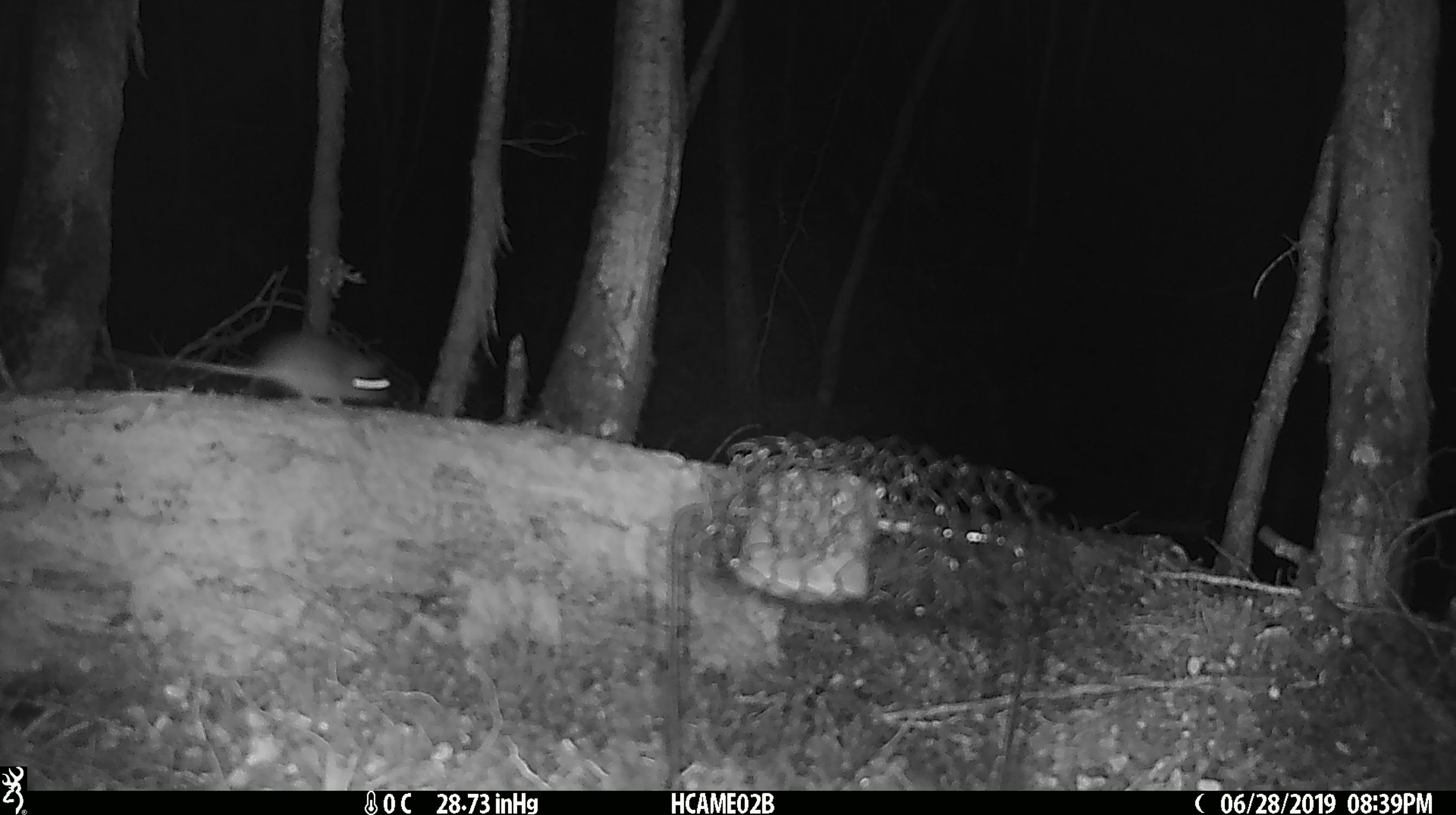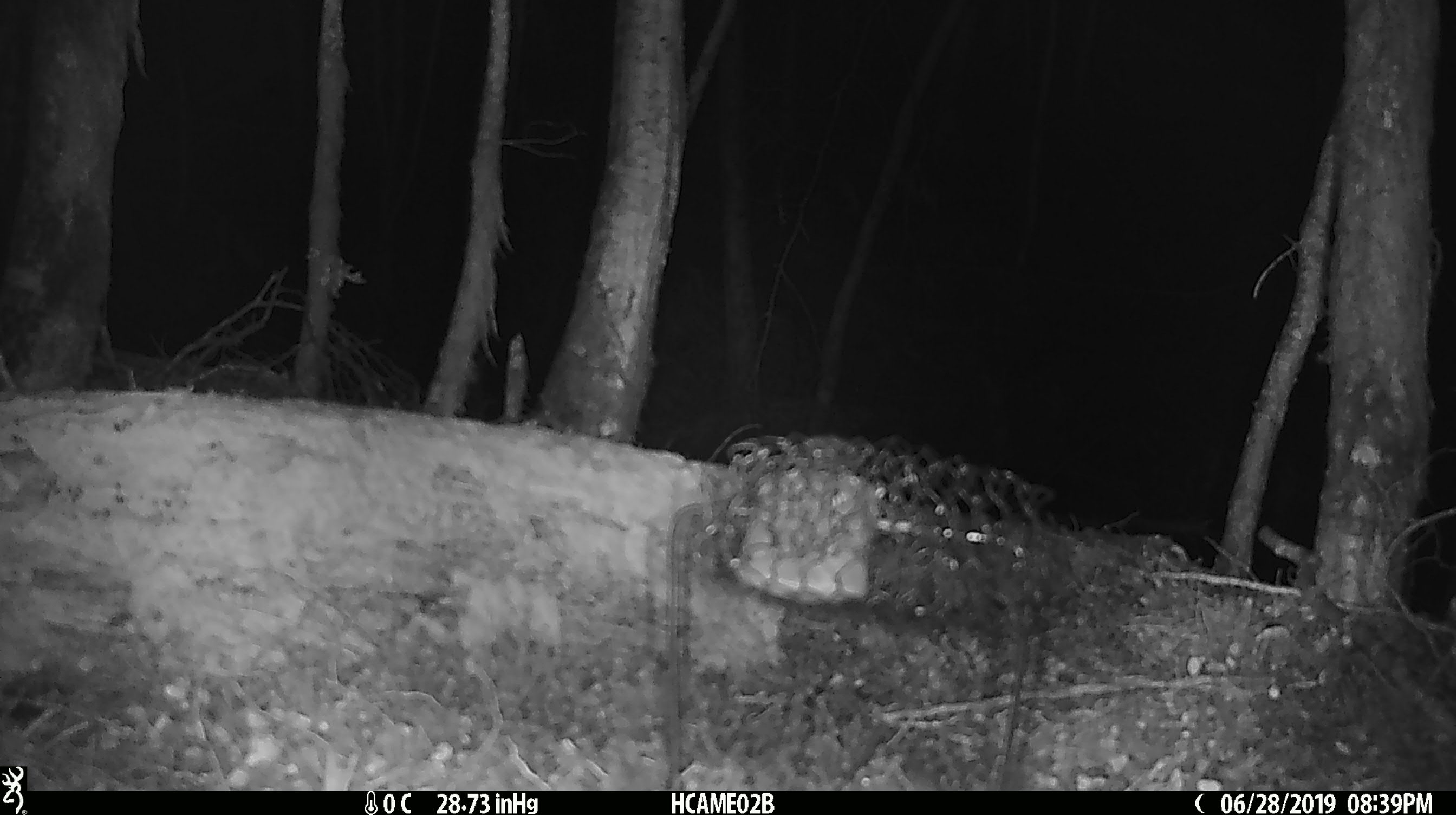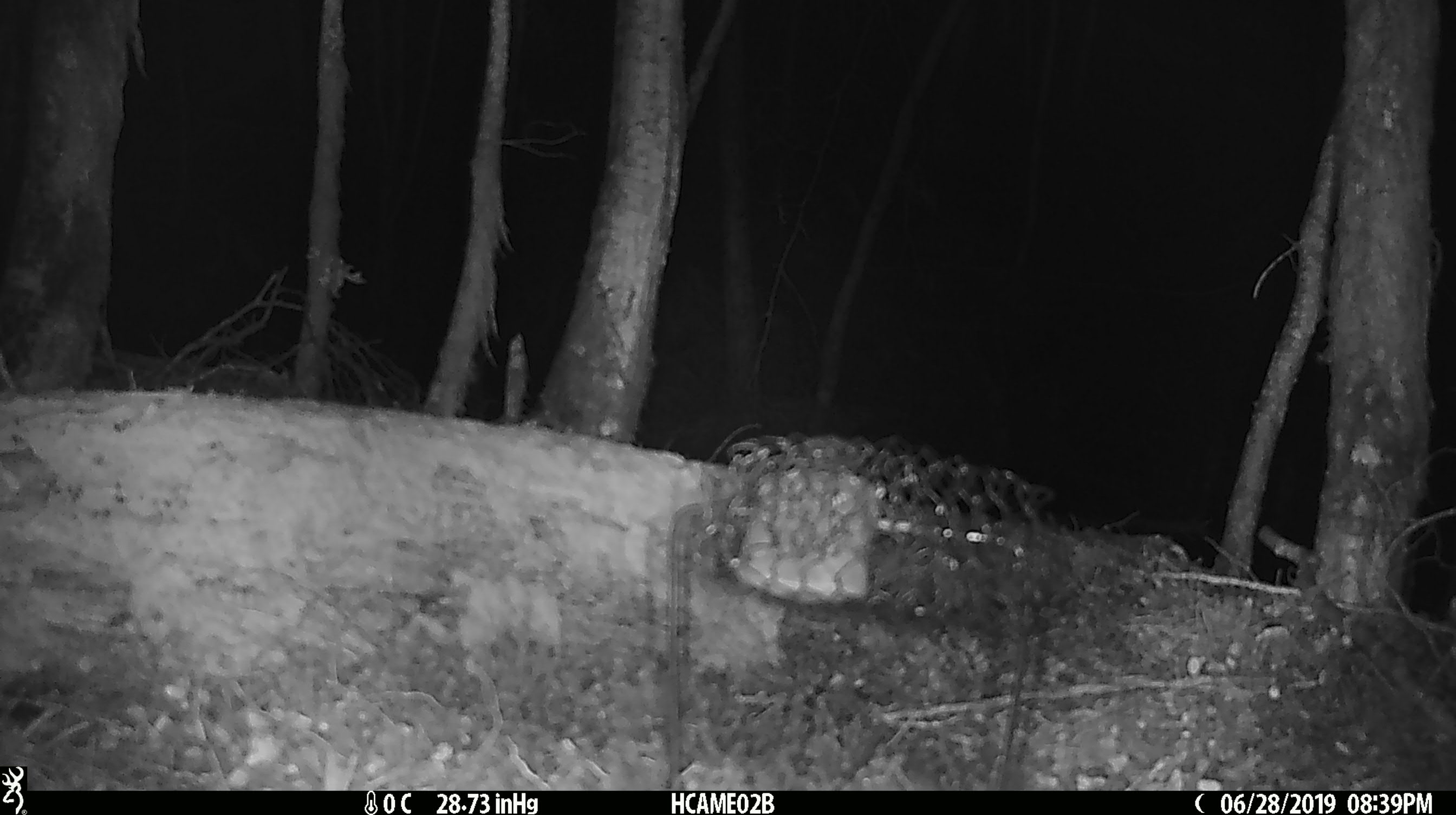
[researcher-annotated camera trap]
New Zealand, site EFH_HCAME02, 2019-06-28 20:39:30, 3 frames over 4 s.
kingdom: Animalia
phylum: Chordata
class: Mammalia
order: Rodentia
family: Muridae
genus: Mus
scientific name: Mus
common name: mouse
Mouse (Mus).